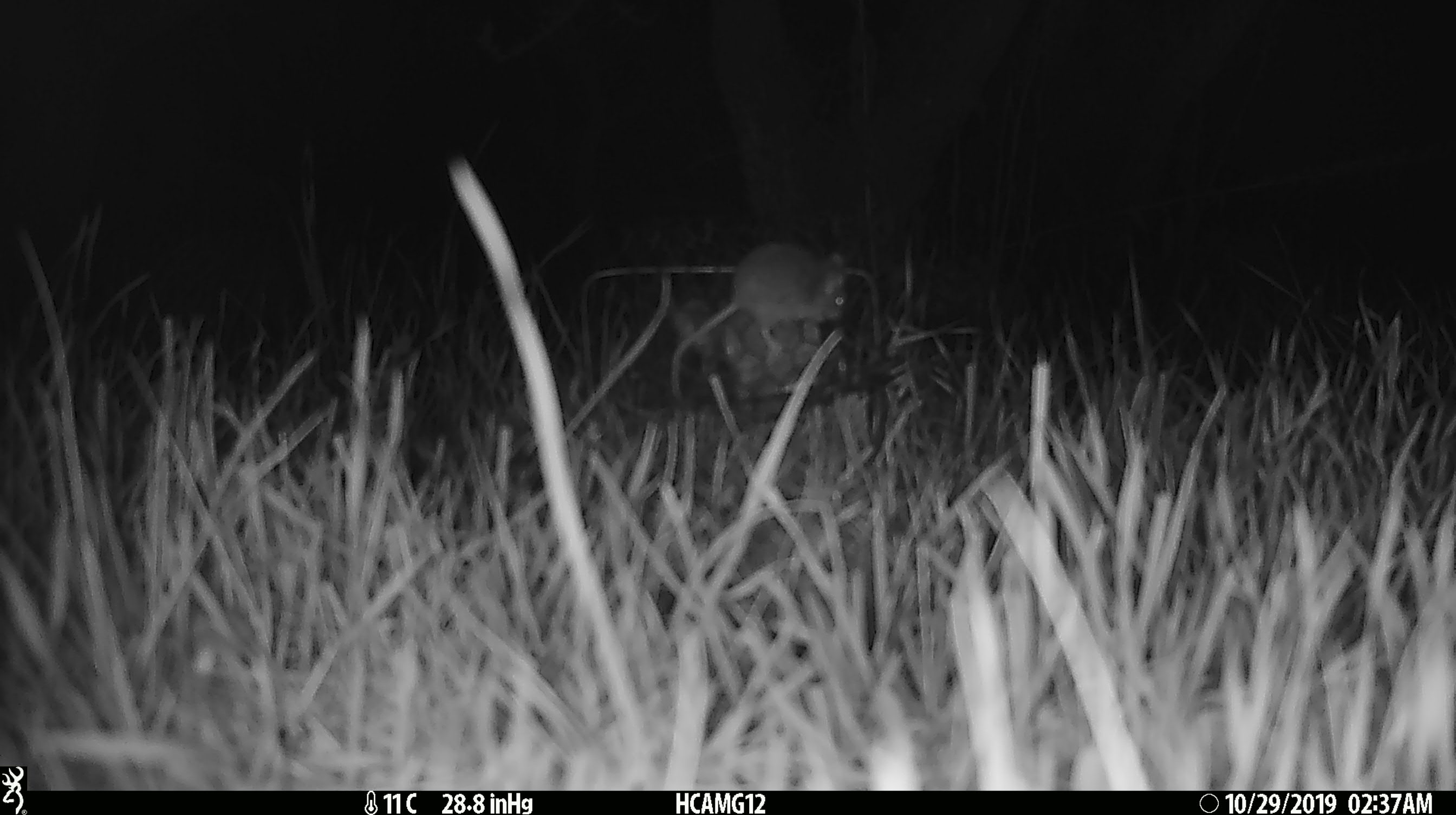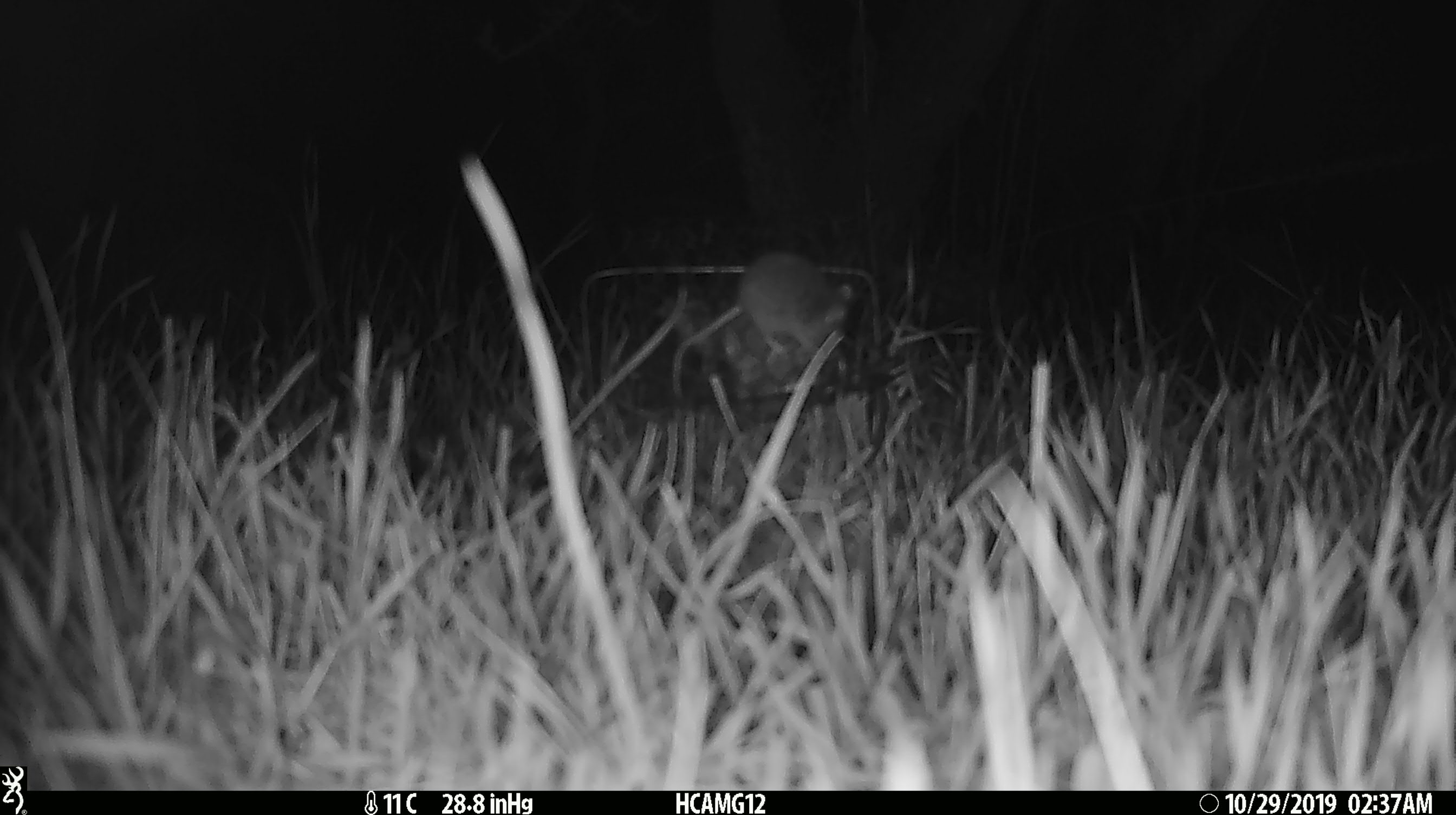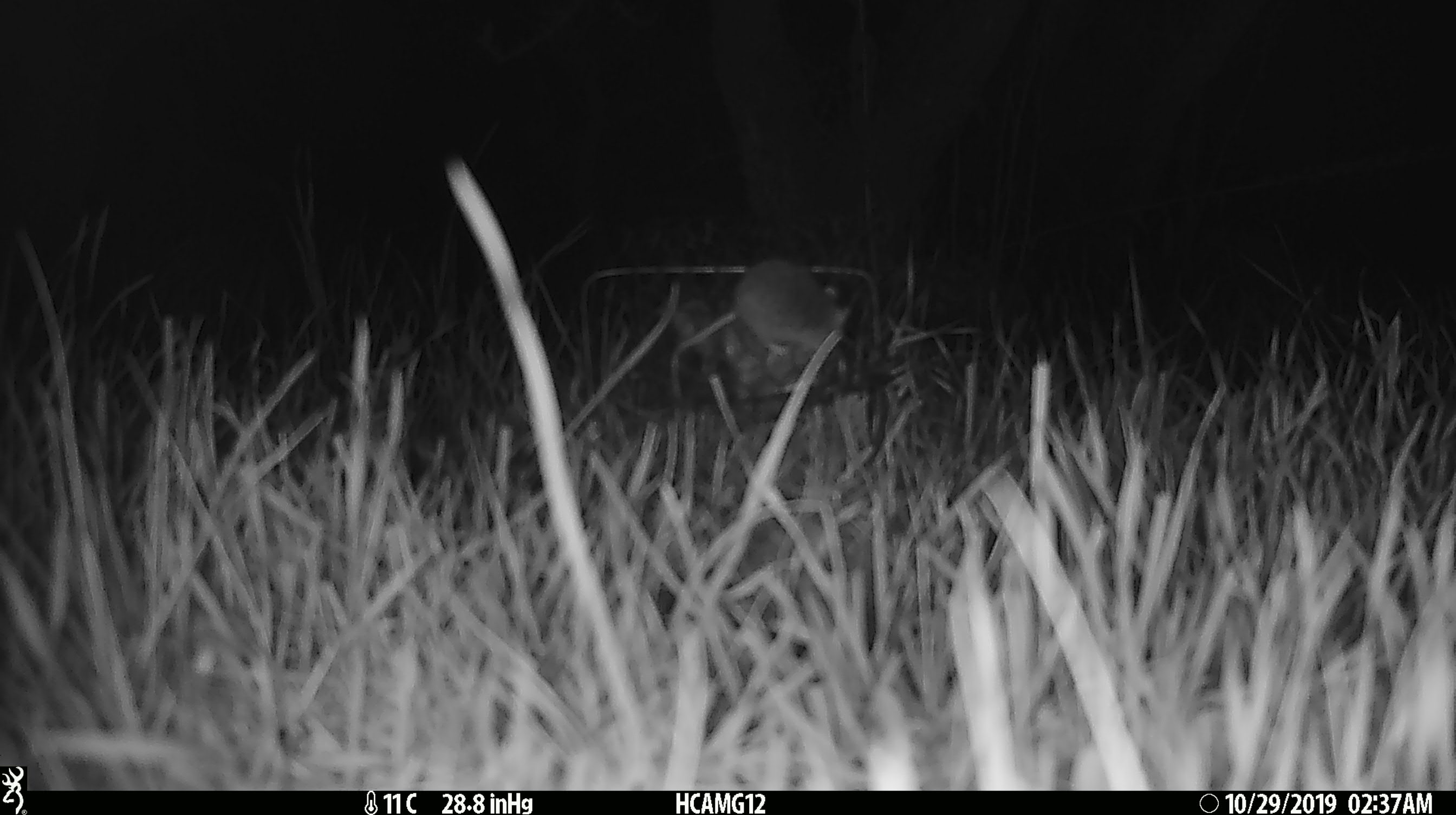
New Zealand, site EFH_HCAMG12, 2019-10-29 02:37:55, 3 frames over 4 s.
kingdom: Animalia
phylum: Chordata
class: Mammalia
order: Rodentia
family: Muridae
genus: Mus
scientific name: Mus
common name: mouse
Mouse (Mus).